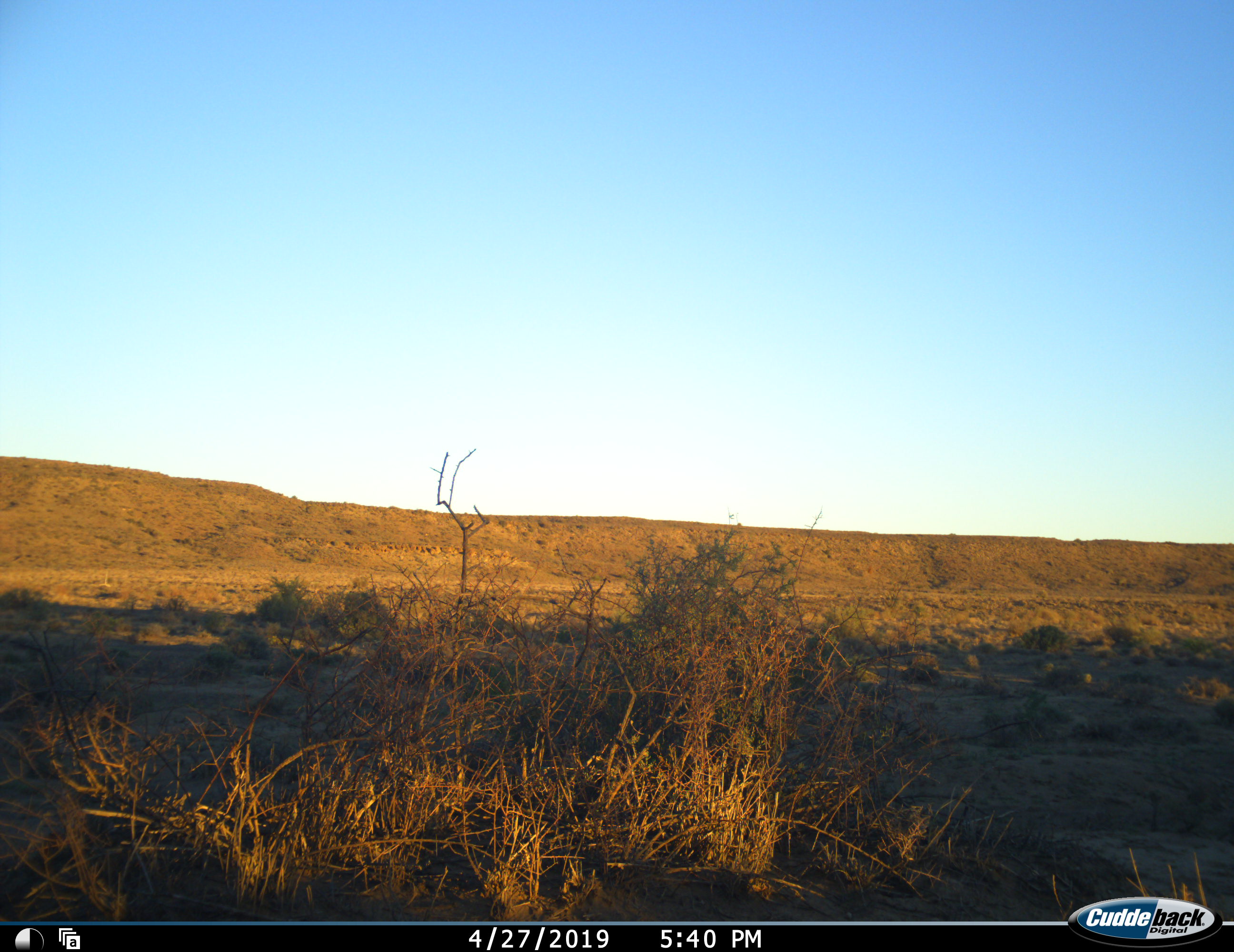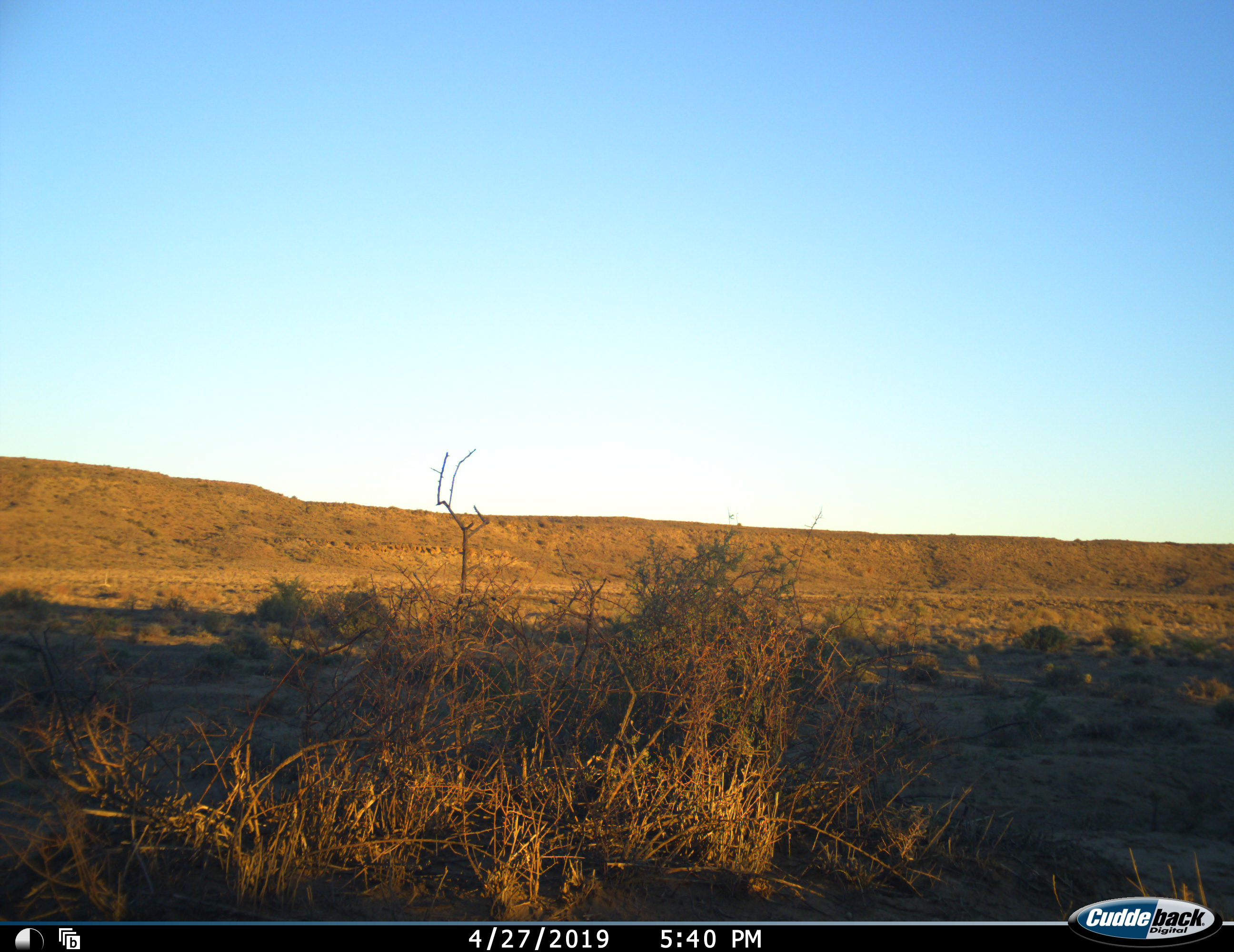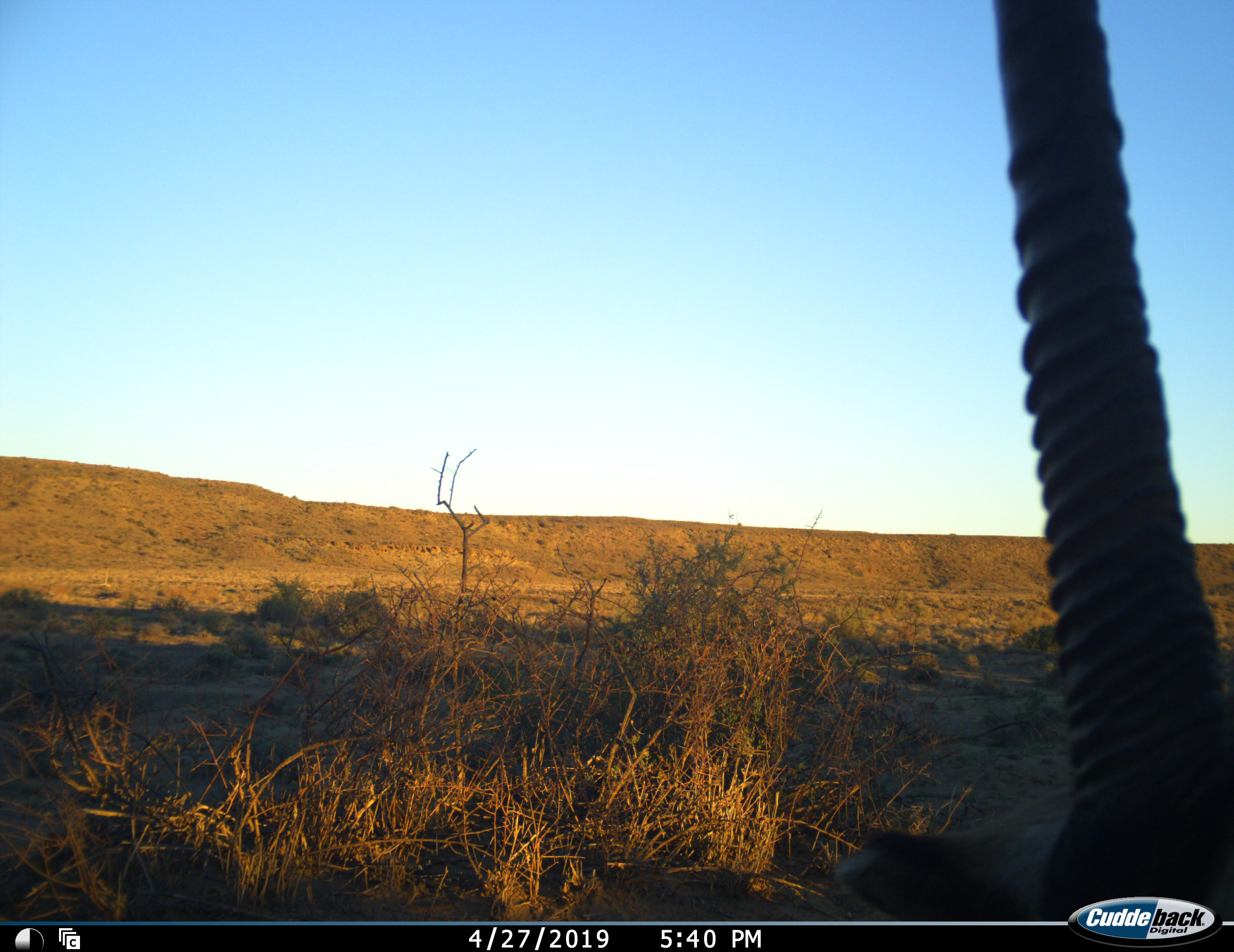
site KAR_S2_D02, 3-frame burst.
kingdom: Animalia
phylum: Chordata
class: Mammalia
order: Artiodactyla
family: Bovidae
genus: Oryx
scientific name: Oryx gazella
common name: gemsbok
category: oryx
Oryx (gemsbok) (Oryx gazella), count 1. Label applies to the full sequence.